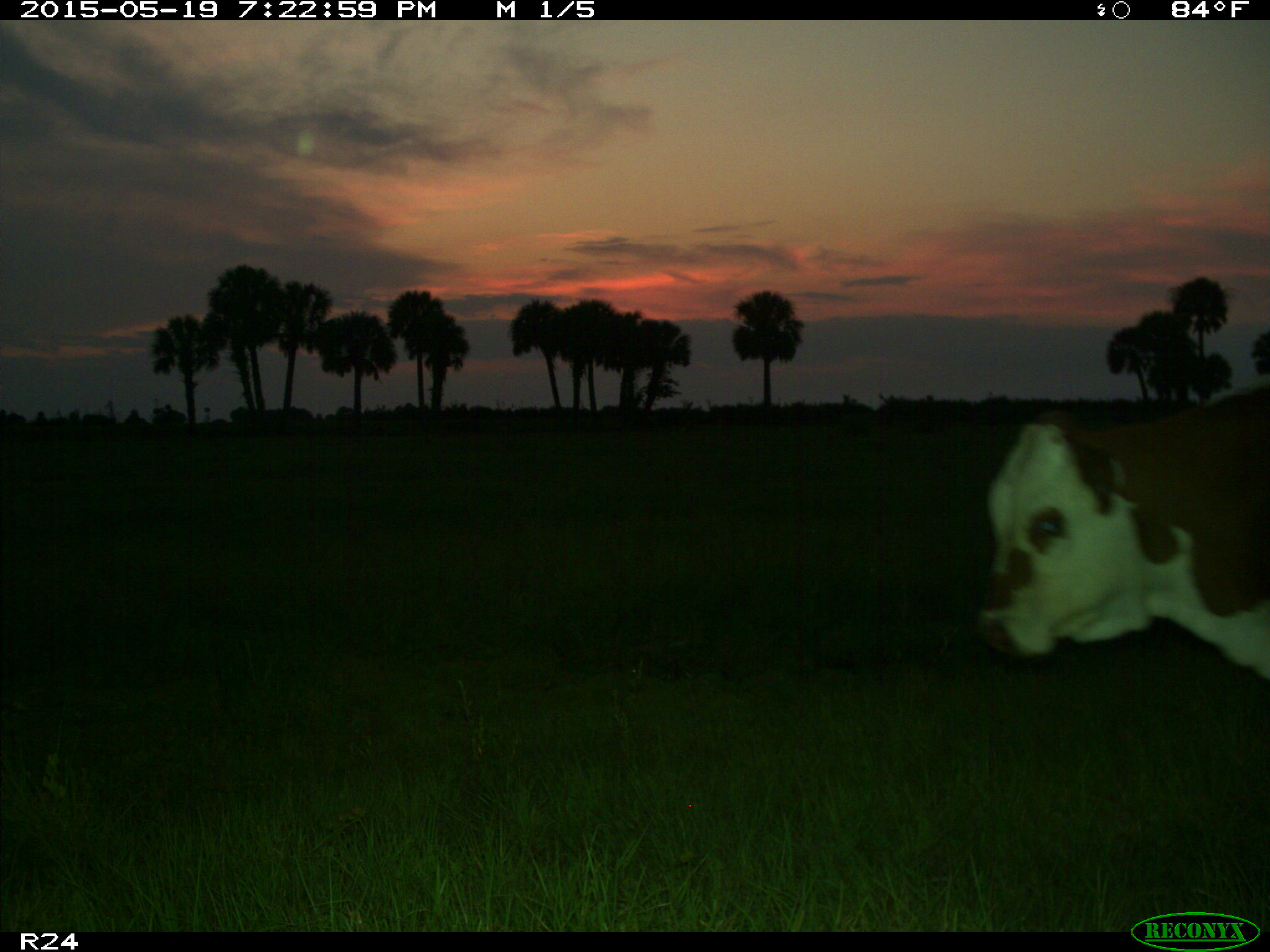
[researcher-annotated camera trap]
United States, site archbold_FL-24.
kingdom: Animalia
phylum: Chordata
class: Mammalia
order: Artiodactyla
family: Bovidae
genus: Bos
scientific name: Bos taurus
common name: domestic cow